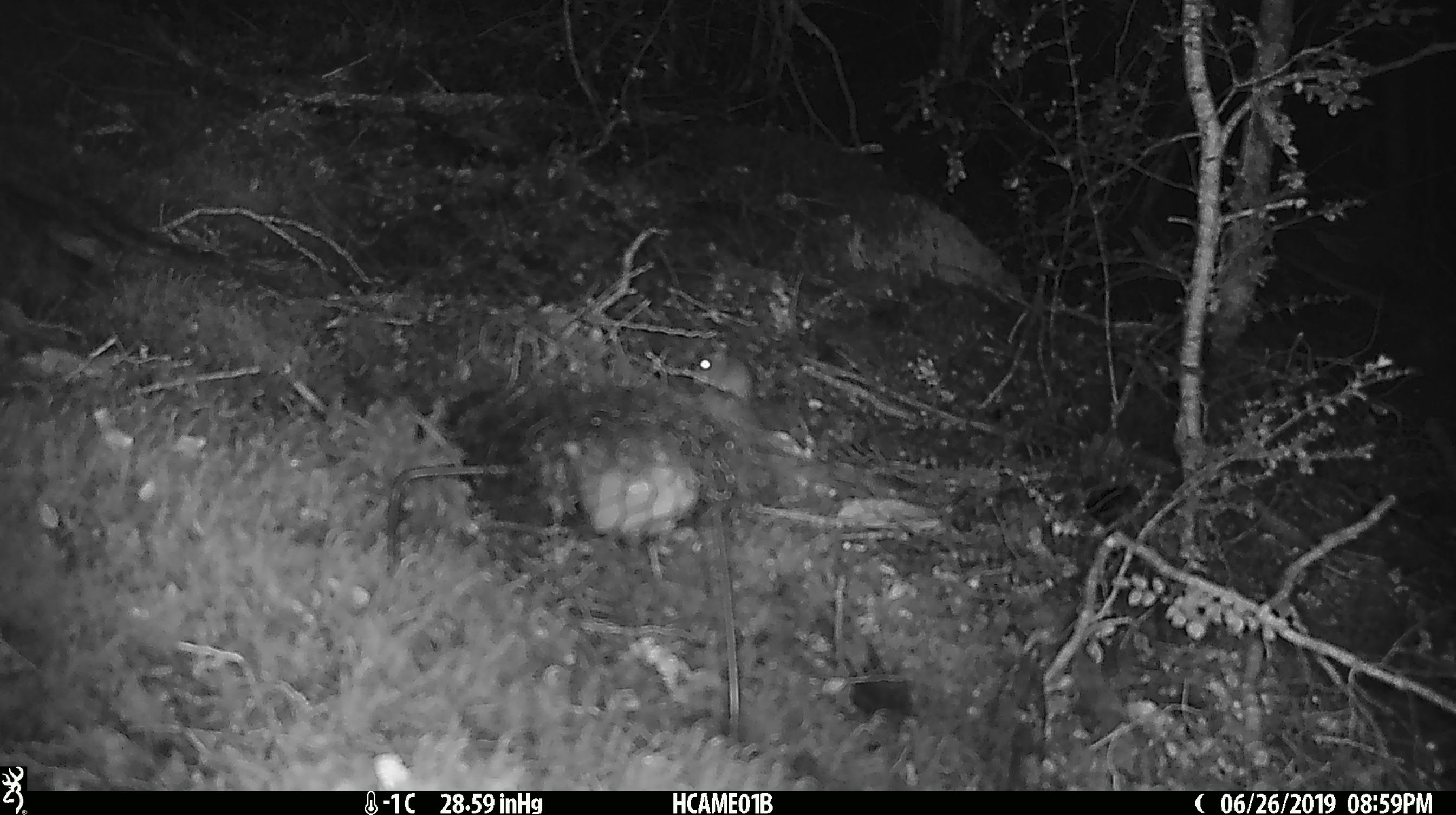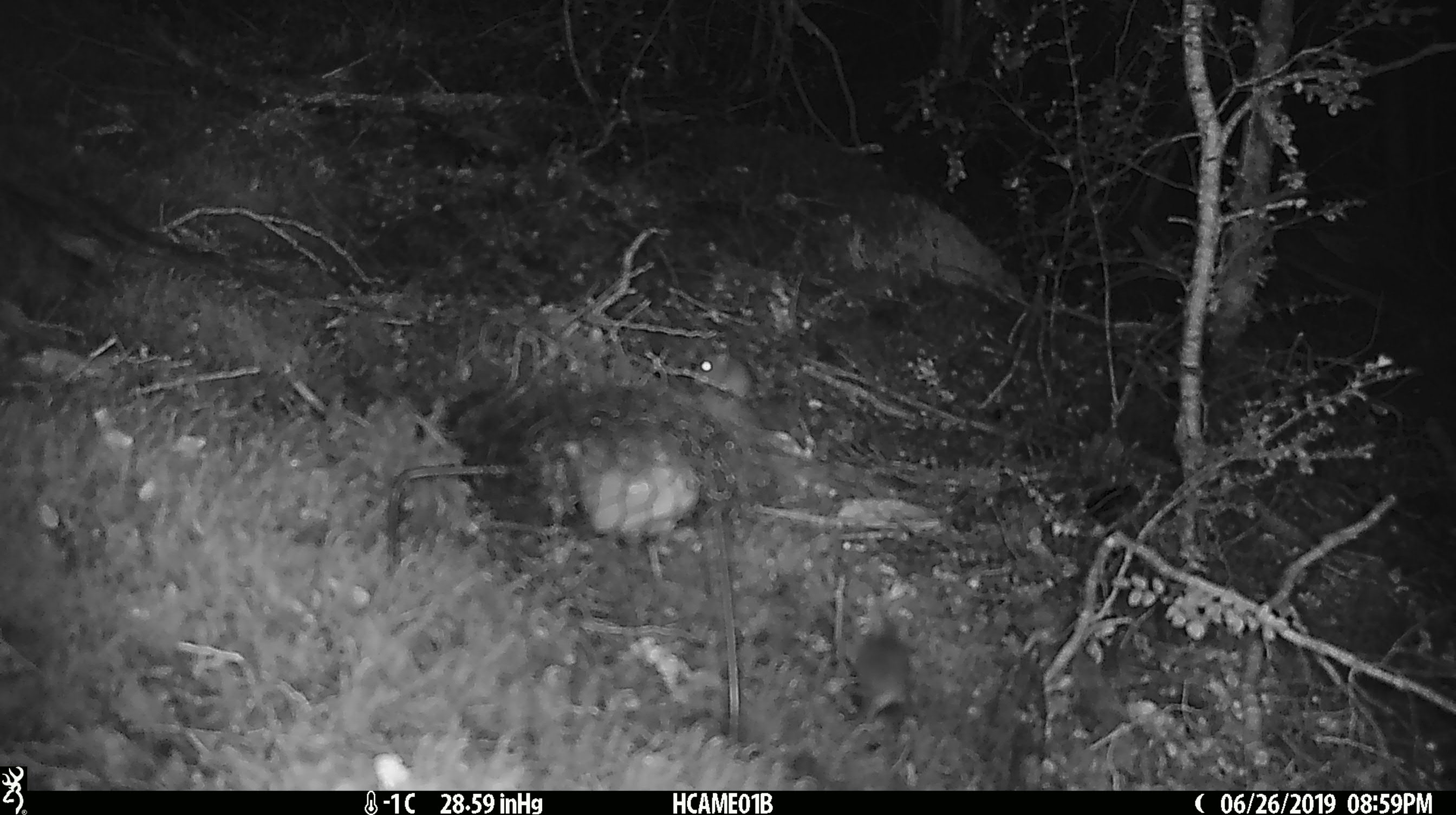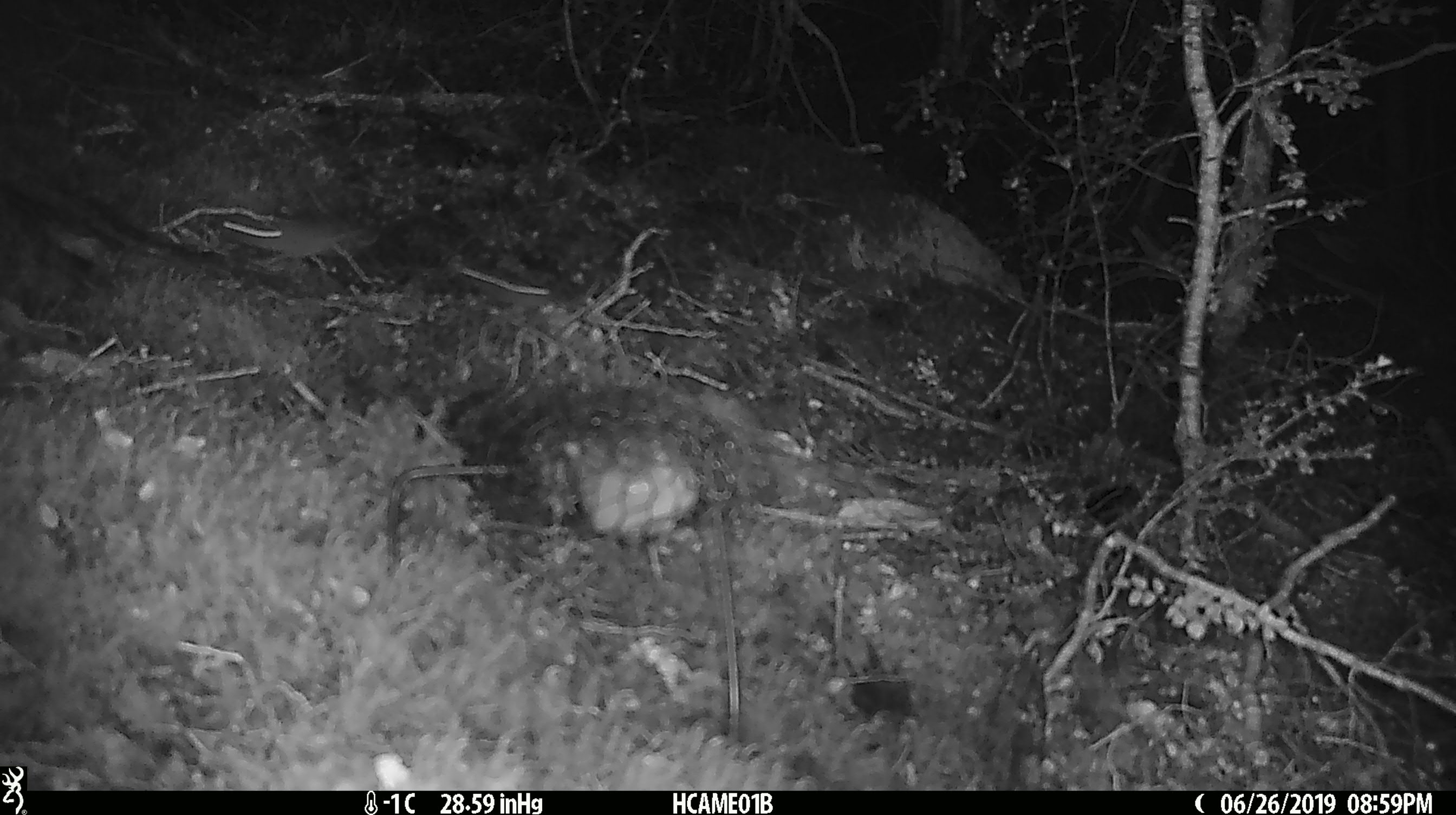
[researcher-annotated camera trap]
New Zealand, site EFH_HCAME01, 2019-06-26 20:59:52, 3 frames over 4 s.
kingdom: Animalia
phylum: Chordata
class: Mammalia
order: Rodentia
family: Muridae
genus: Mus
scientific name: Mus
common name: mouse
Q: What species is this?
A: Mouse (Mus).